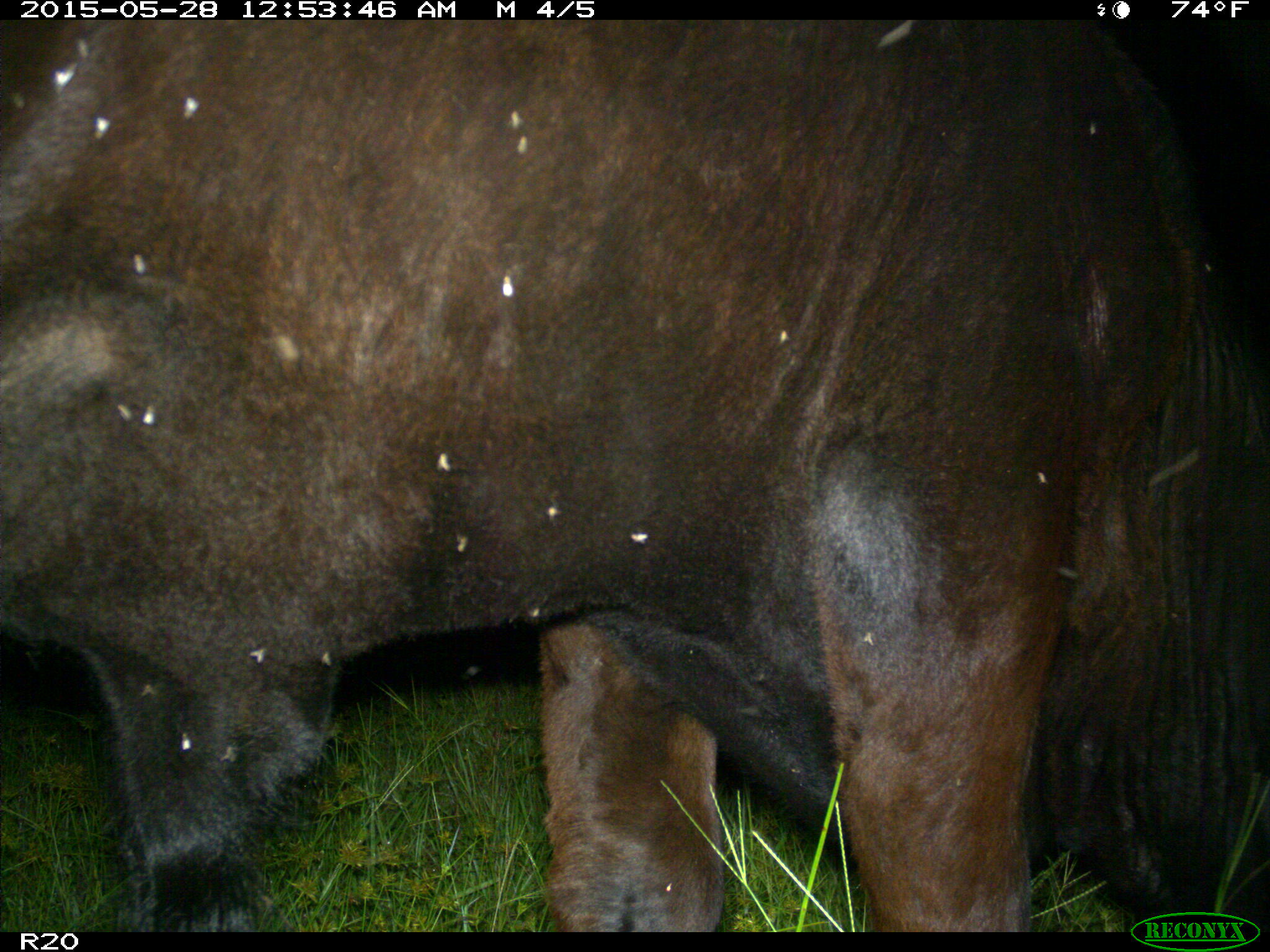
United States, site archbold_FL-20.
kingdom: Animalia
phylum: Chordata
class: Mammalia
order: Artiodactyla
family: Bovidae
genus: Bos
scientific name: Bos taurus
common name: domestic cow